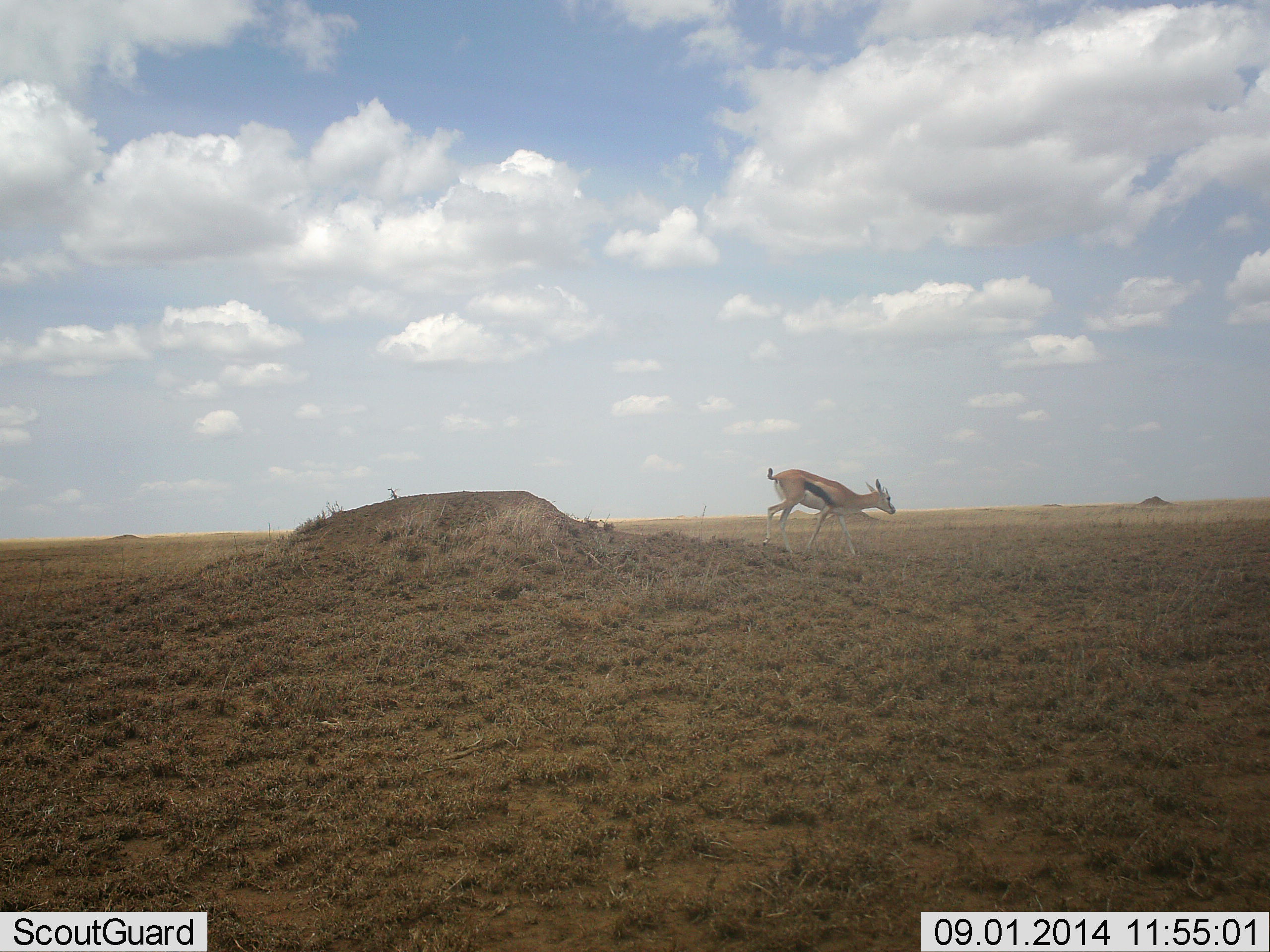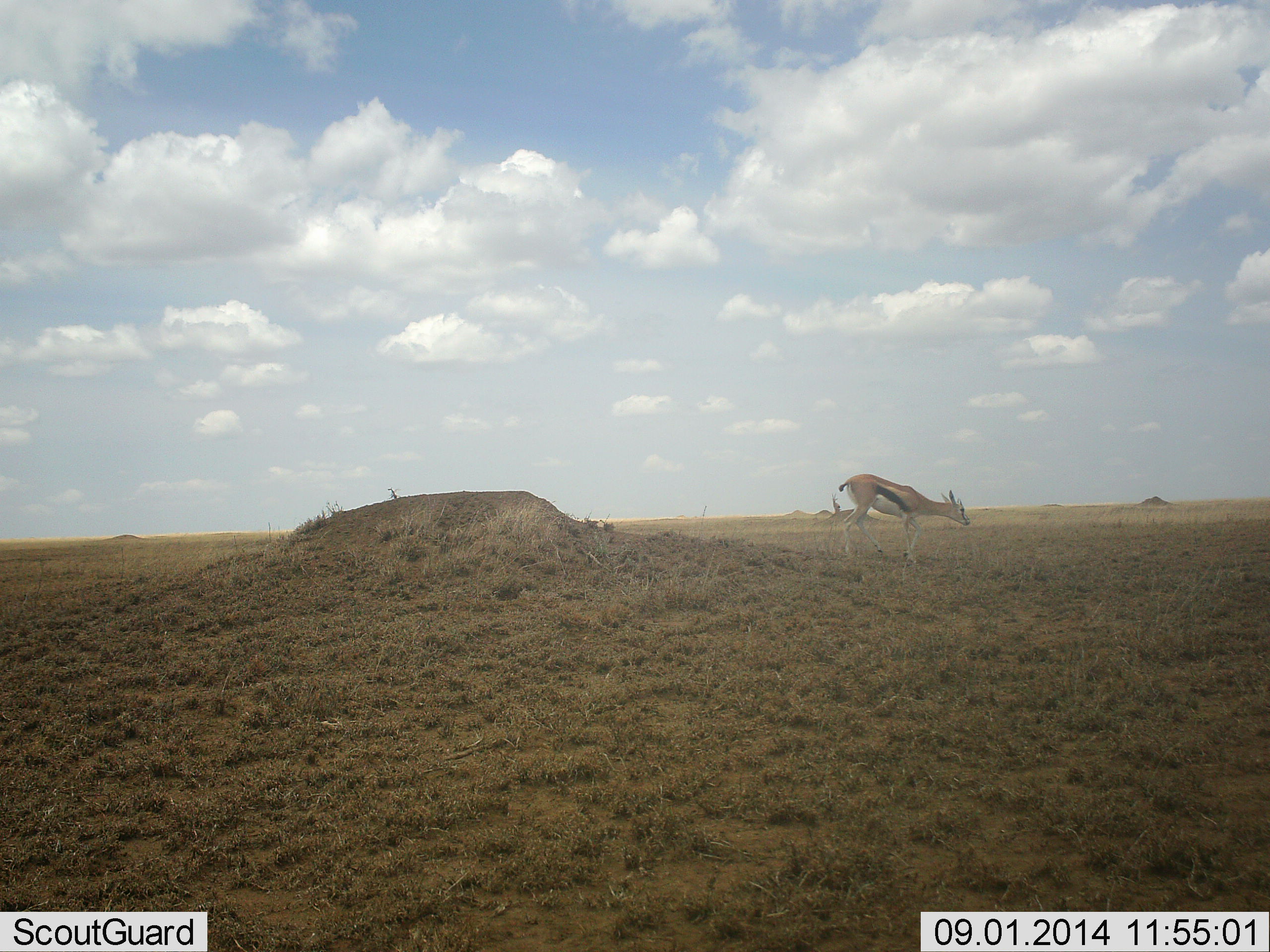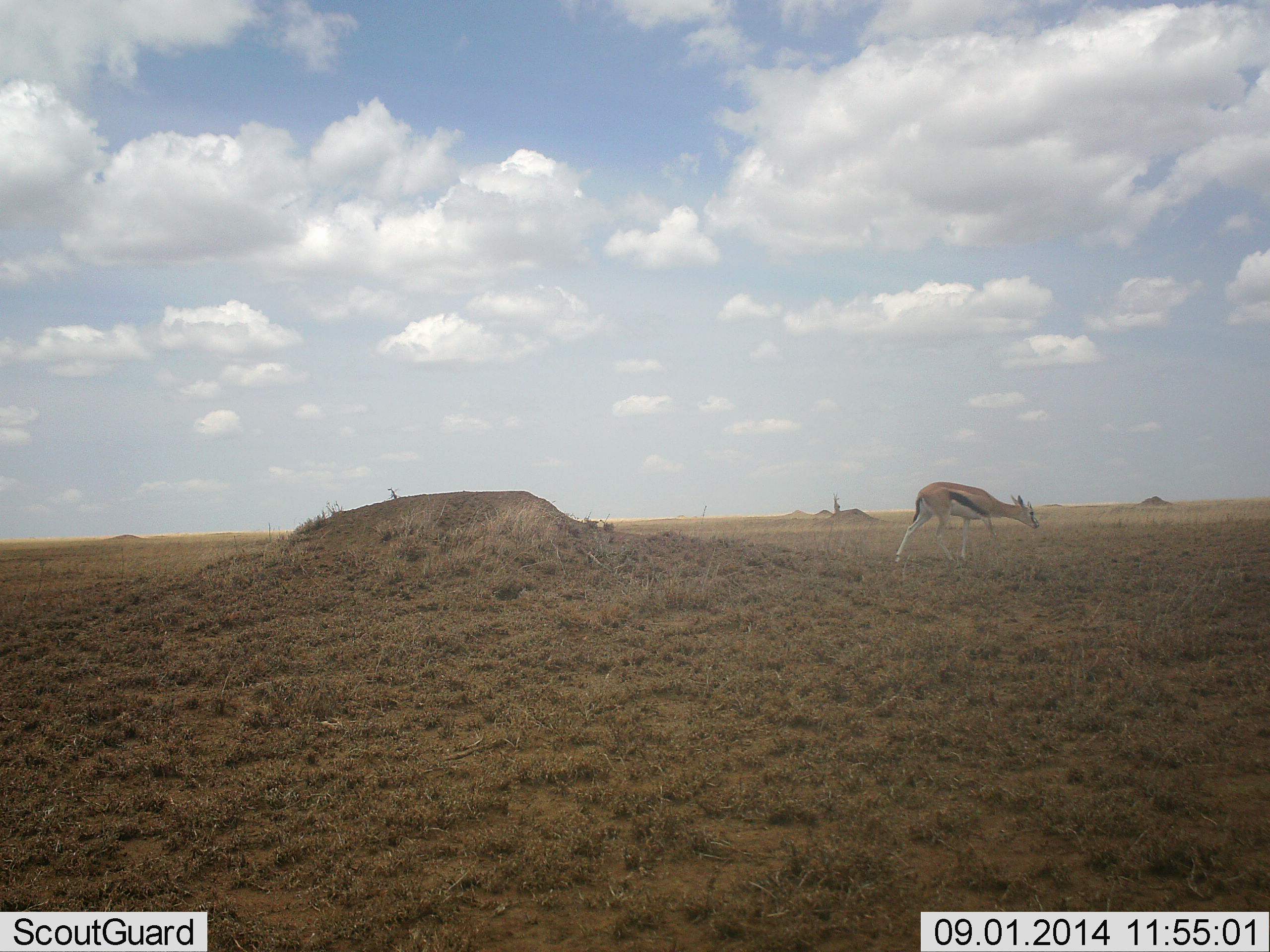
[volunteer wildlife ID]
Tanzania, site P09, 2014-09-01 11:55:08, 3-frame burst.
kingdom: Animalia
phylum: Chordata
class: Mammalia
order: Artiodactyla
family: Bovidae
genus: Eudorcas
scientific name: Eudorcas thomsonii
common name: thomson's gazelle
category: gazellethomsons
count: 1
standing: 10%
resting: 0%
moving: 90%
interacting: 10%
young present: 0%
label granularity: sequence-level